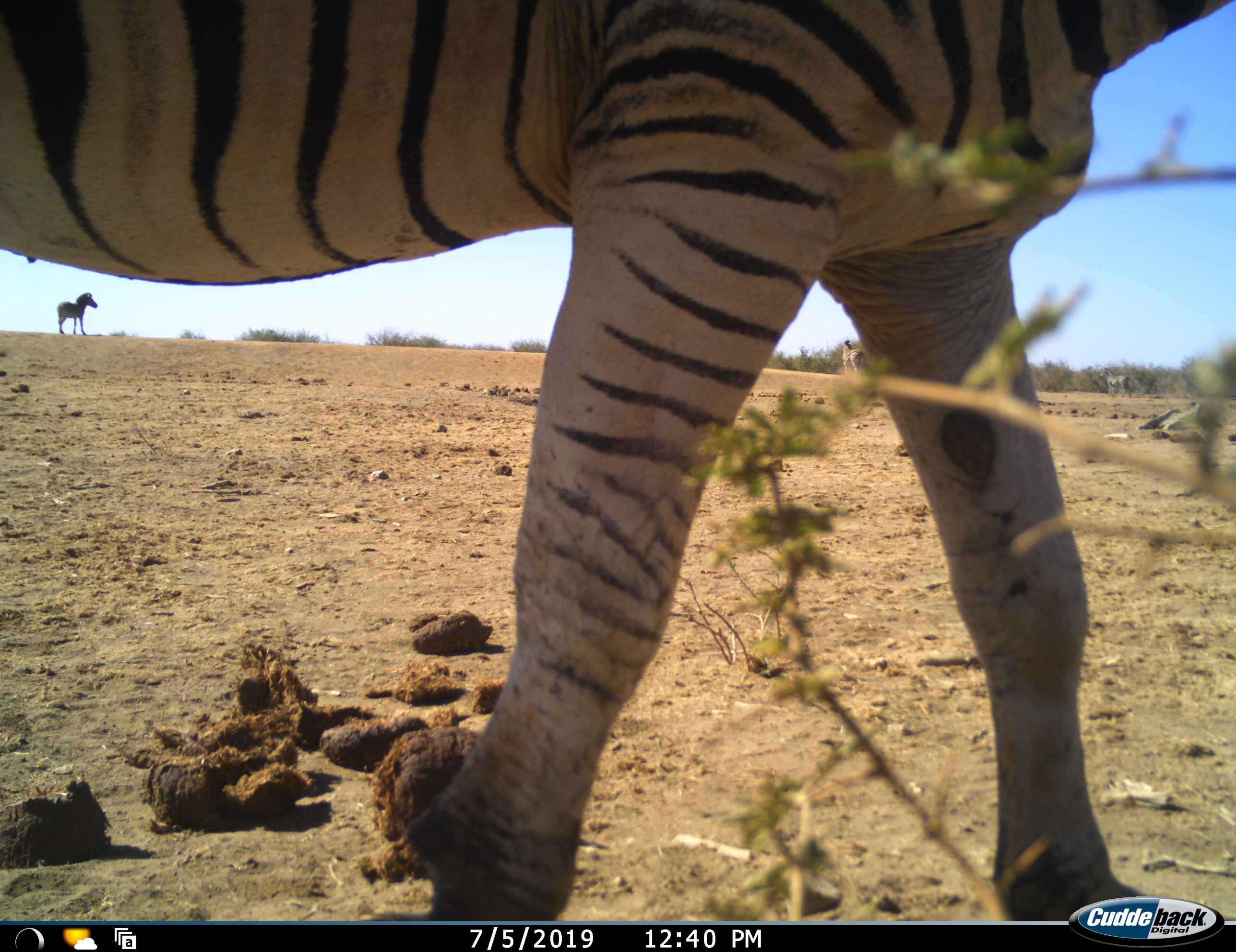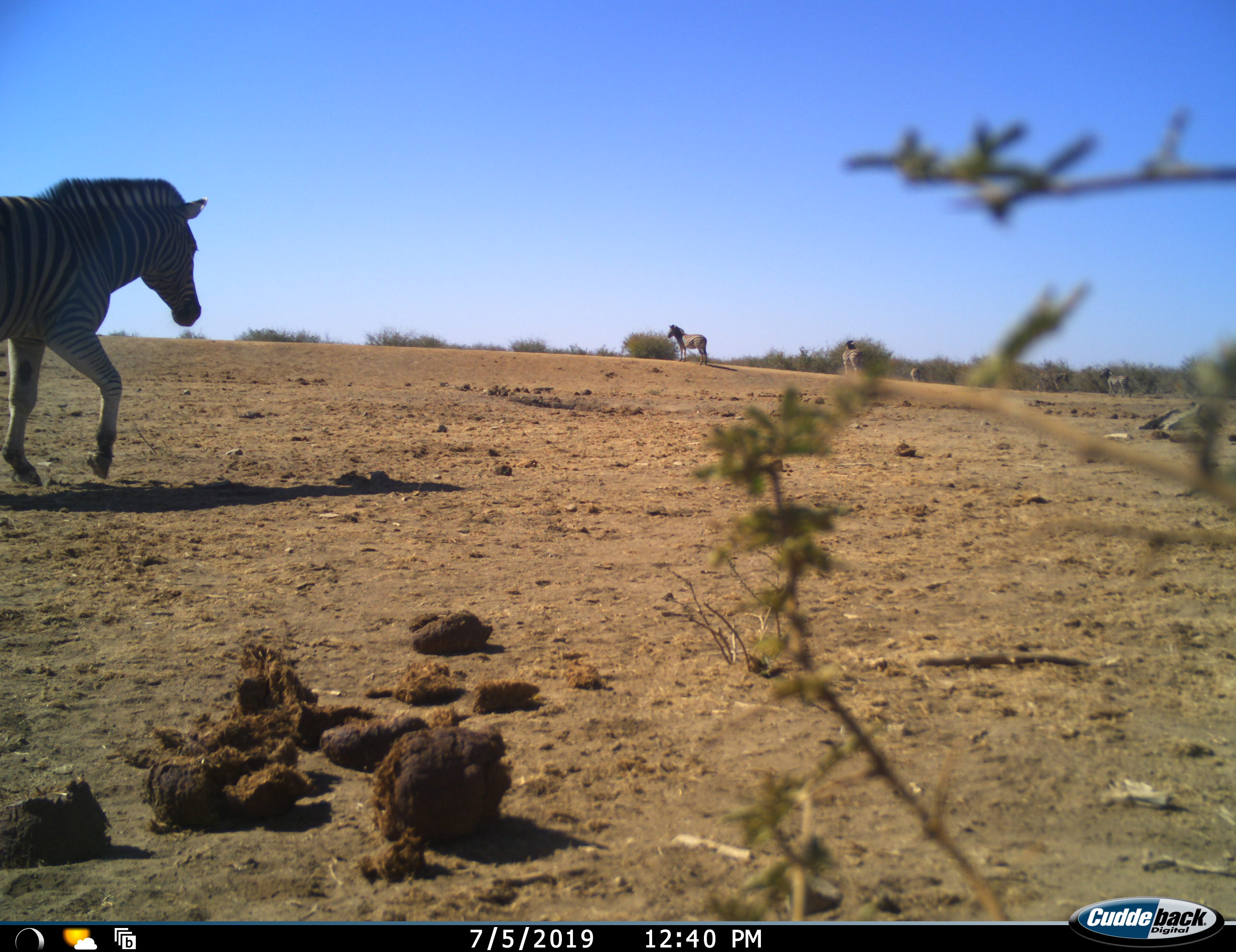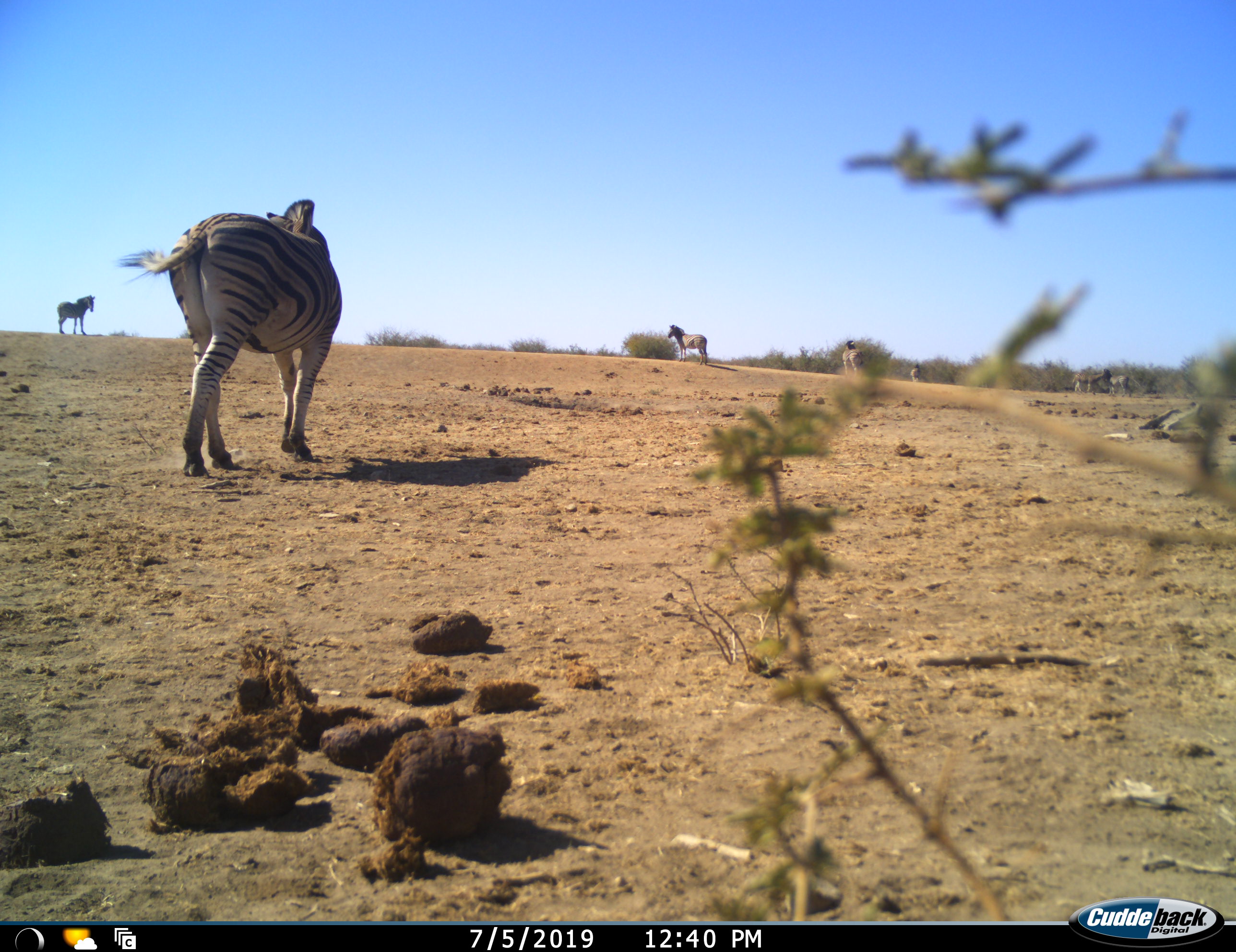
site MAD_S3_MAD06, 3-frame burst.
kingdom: Animalia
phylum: Chordata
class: Mammalia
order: Perissodactyla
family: Equidae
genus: Equus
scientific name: Equus quagga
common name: plains zebra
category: zebraplains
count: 7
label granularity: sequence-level